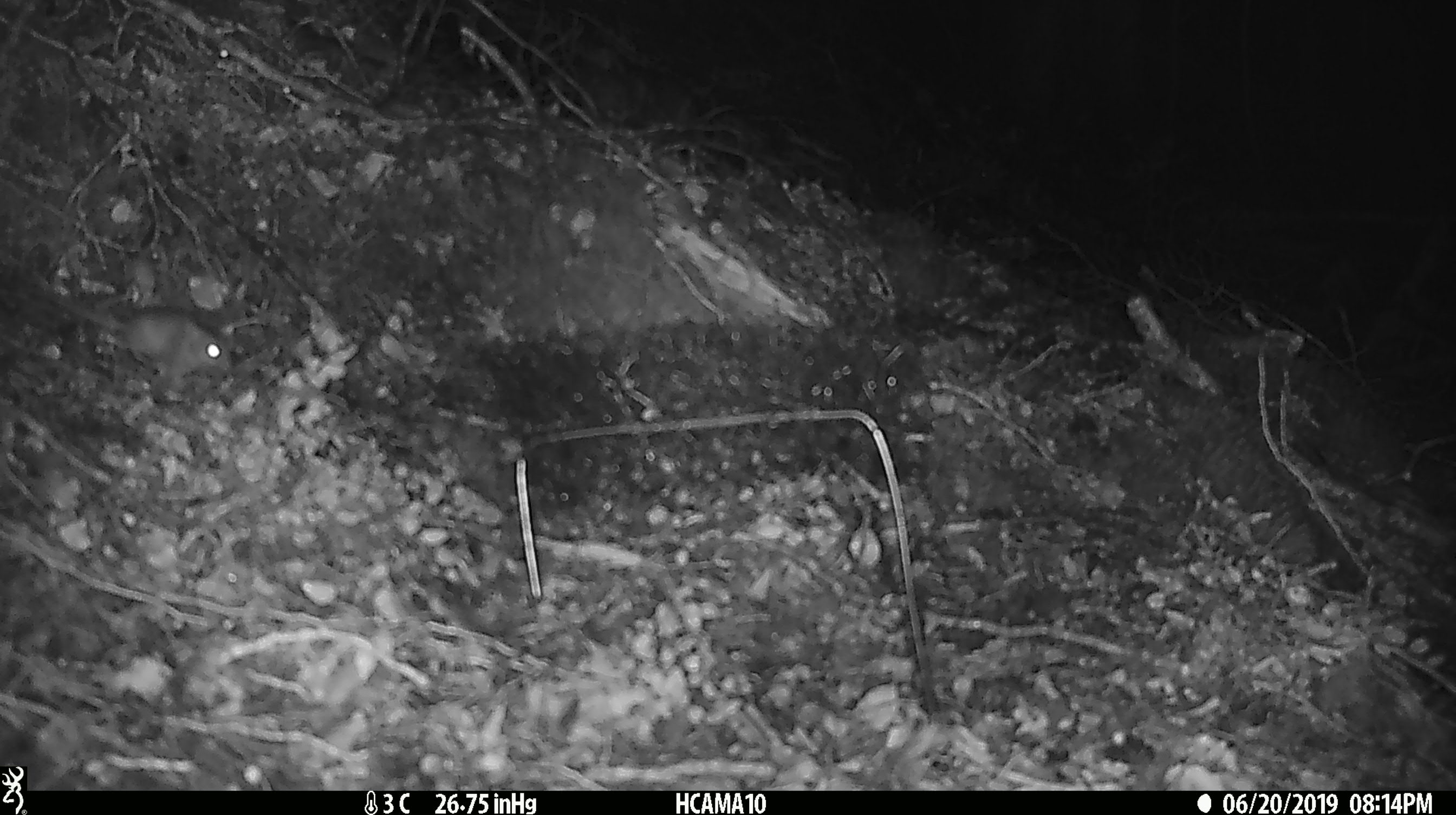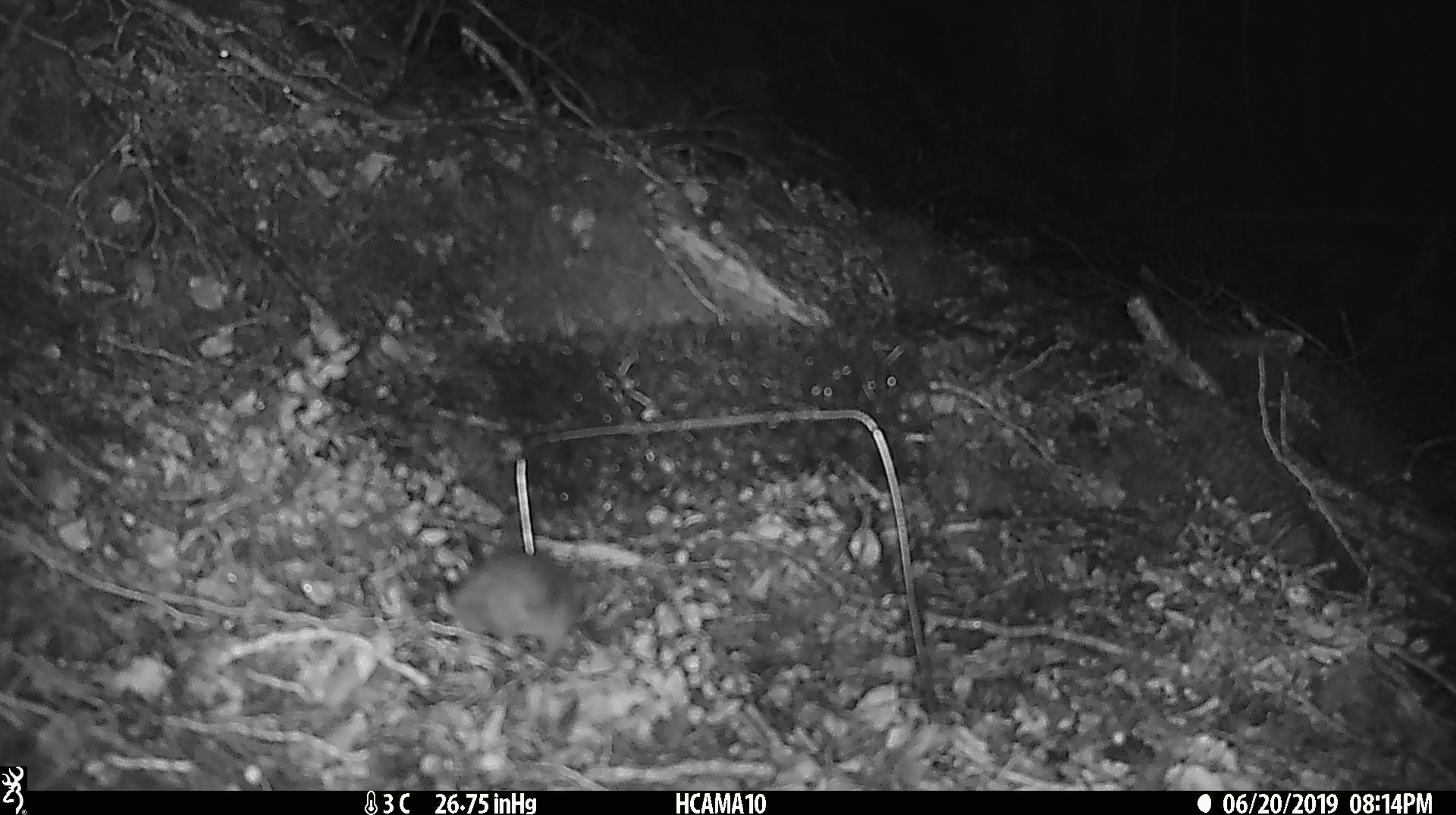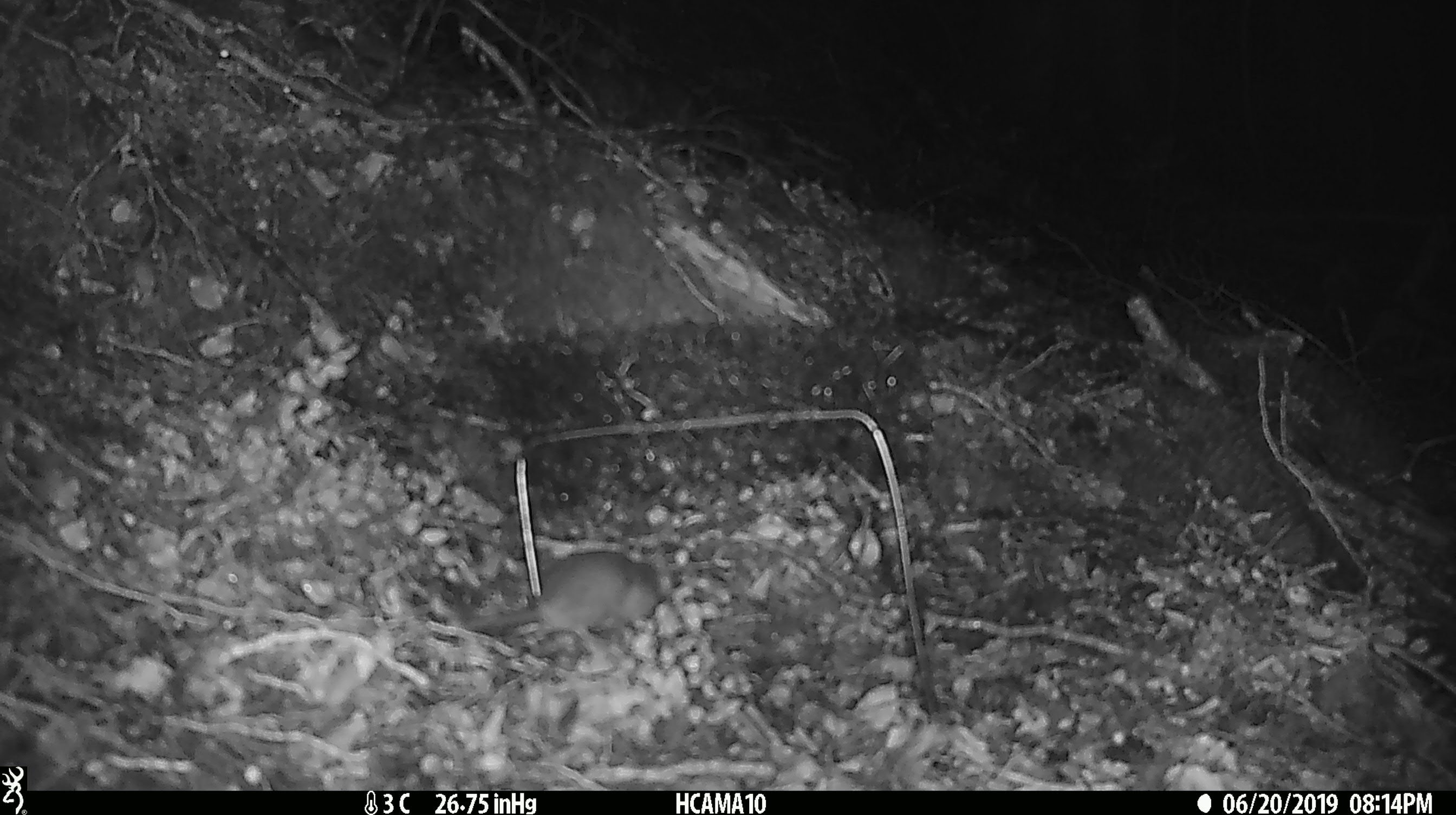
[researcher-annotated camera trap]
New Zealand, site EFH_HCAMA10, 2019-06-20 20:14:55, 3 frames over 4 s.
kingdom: Animalia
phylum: Chordata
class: Mammalia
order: Rodentia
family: Muridae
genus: Mus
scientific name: Mus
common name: mouse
Mouse (Mus).